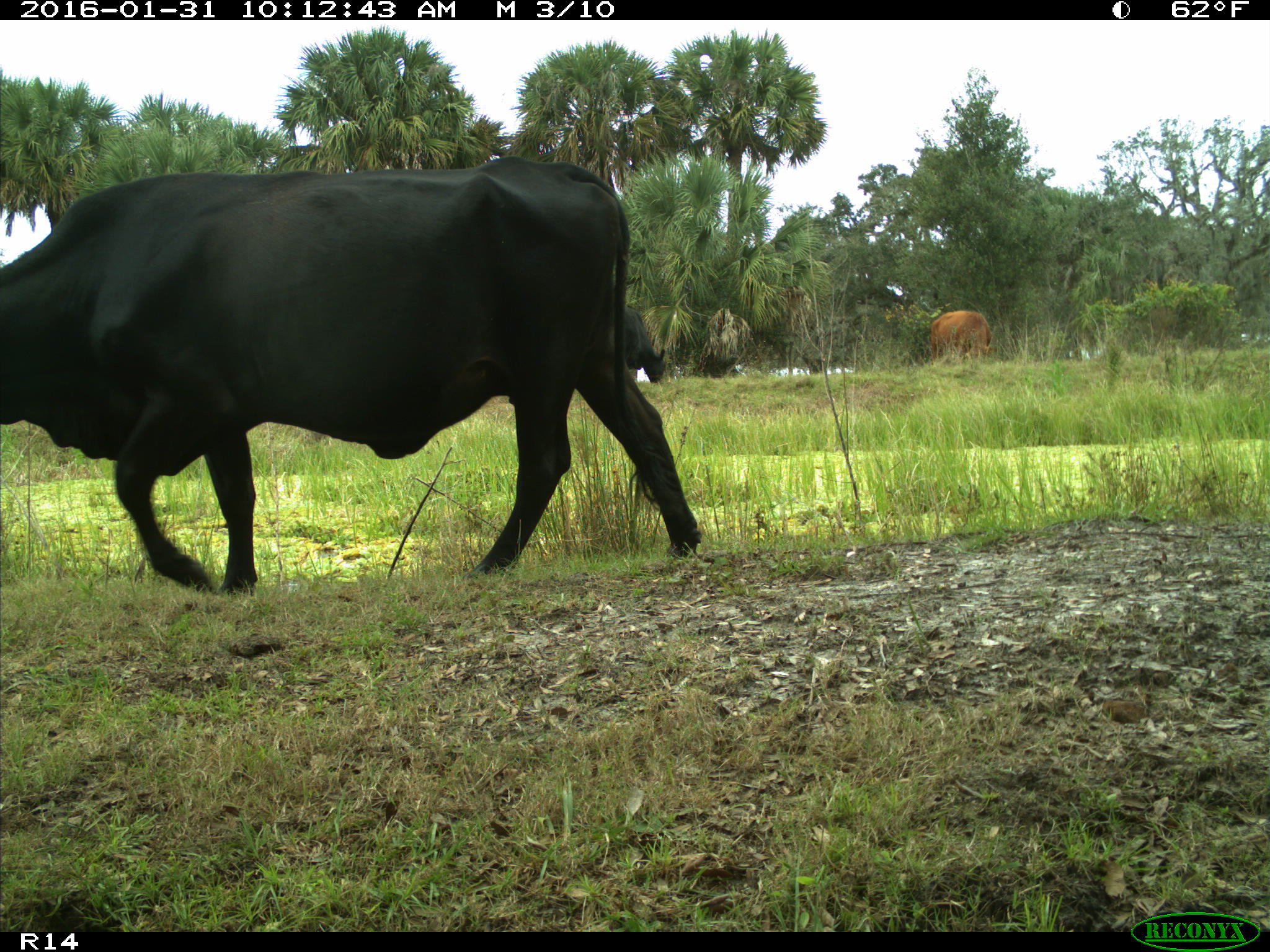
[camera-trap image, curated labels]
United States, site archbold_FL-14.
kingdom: Animalia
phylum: Chordata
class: Mammalia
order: Artiodactyla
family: Bovidae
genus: Bos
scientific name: Bos taurus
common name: domestic cow